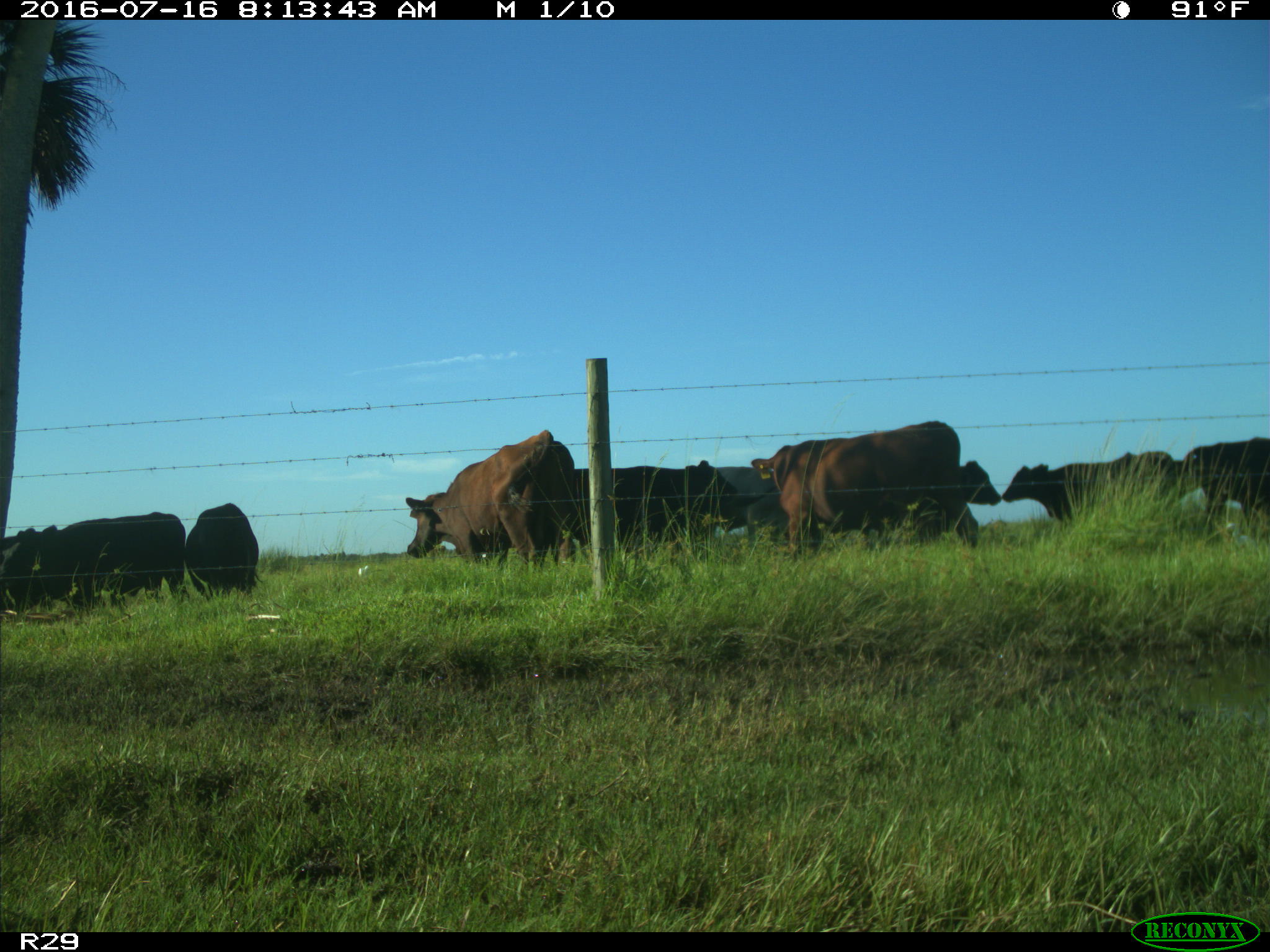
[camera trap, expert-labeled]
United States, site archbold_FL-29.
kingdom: Animalia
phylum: Chordata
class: Mammalia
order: Artiodactyla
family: Bovidae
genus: Bos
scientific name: Bos taurus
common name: domestic cow